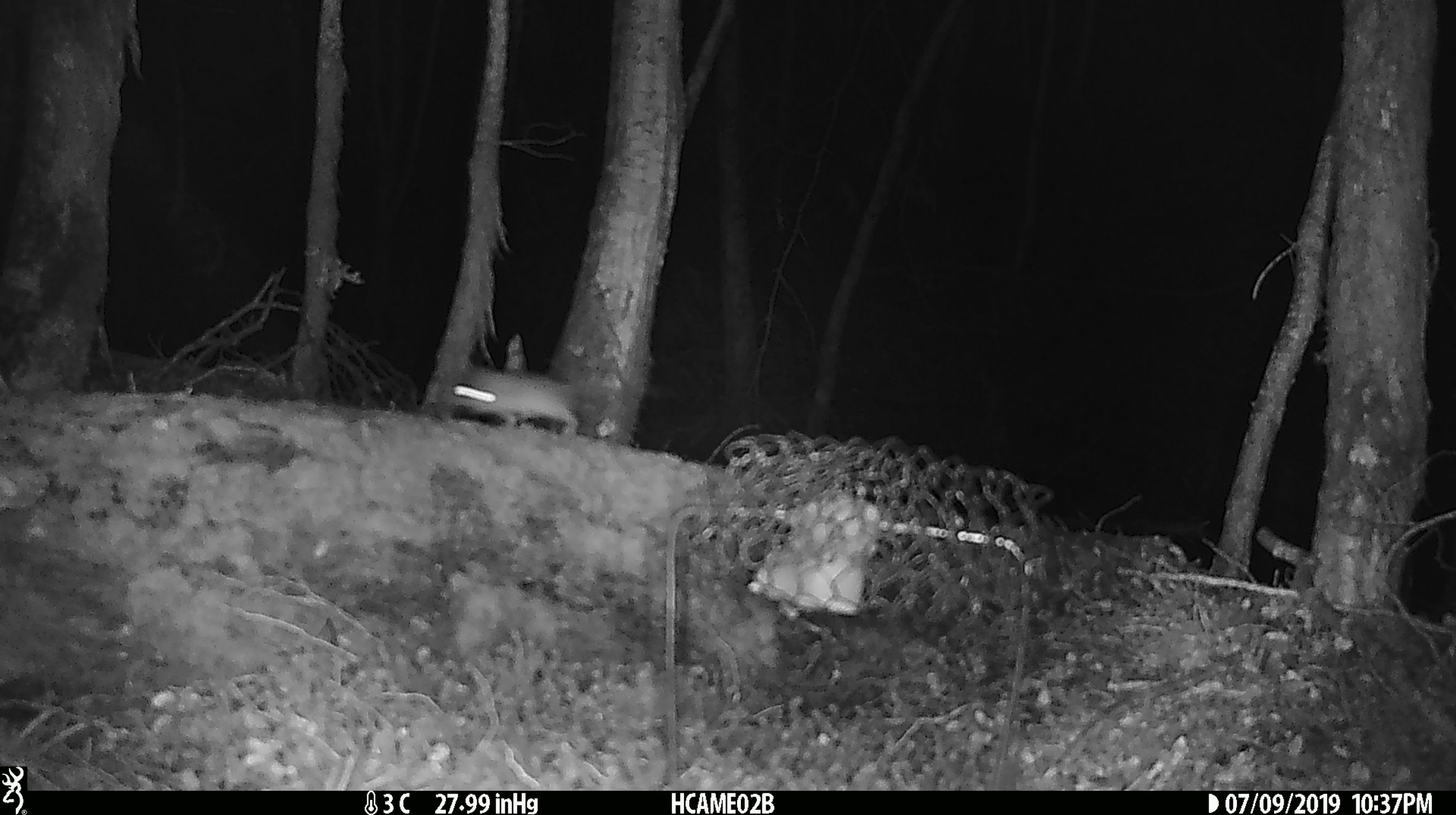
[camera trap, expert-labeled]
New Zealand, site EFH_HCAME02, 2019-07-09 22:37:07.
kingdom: Animalia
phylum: Chordata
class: Mammalia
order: Rodentia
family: Muridae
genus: Mus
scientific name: Mus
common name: mouse